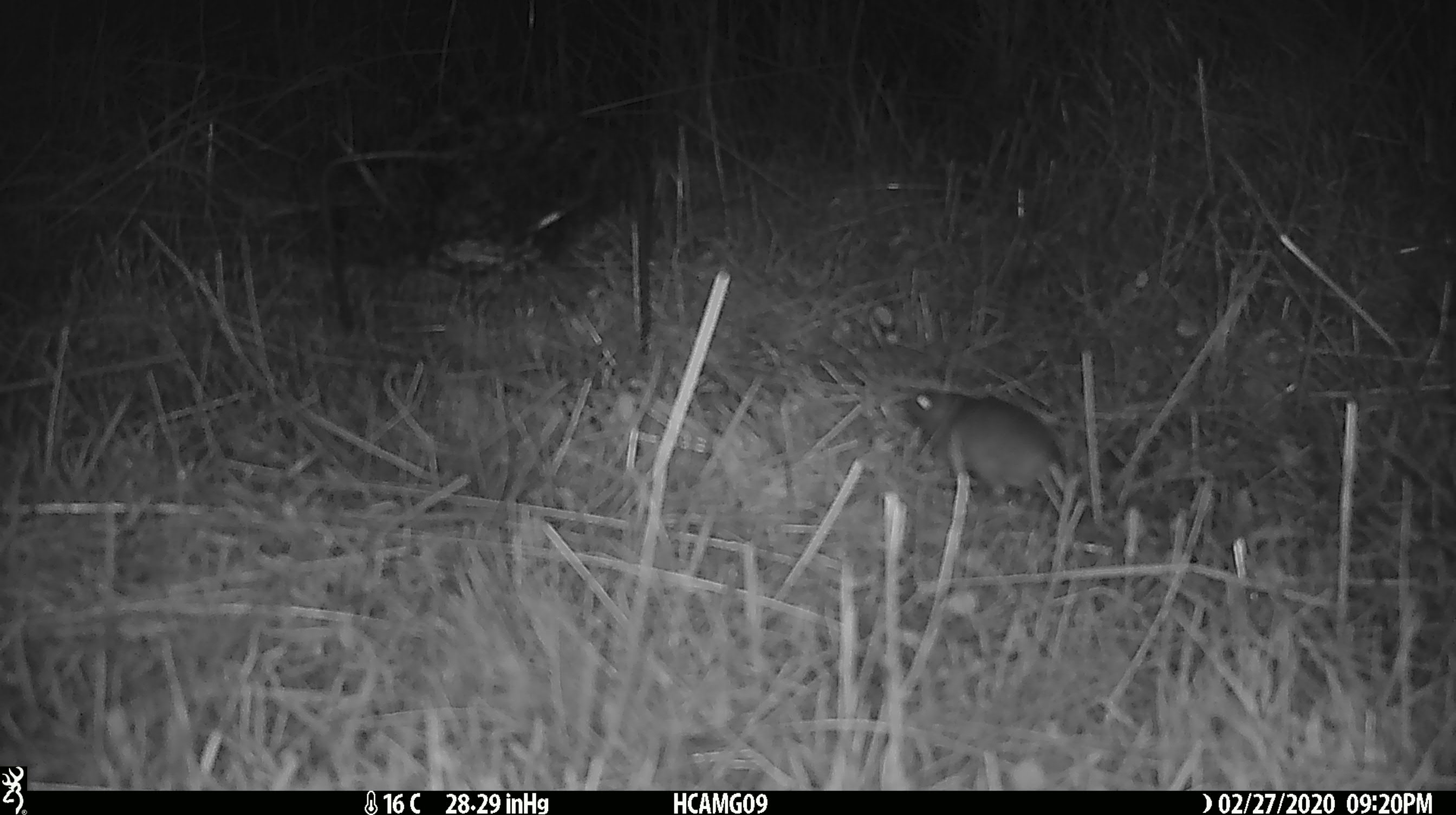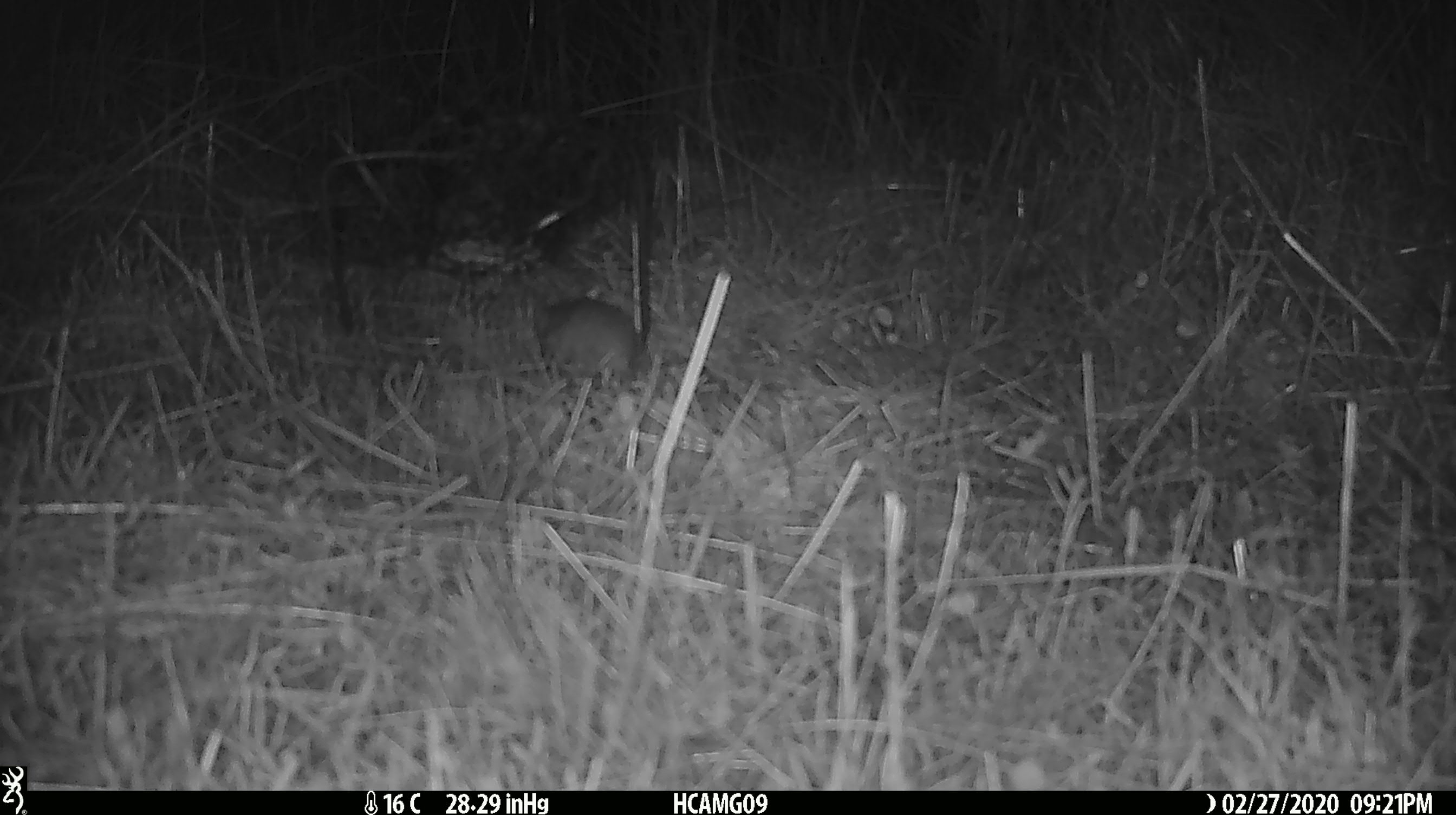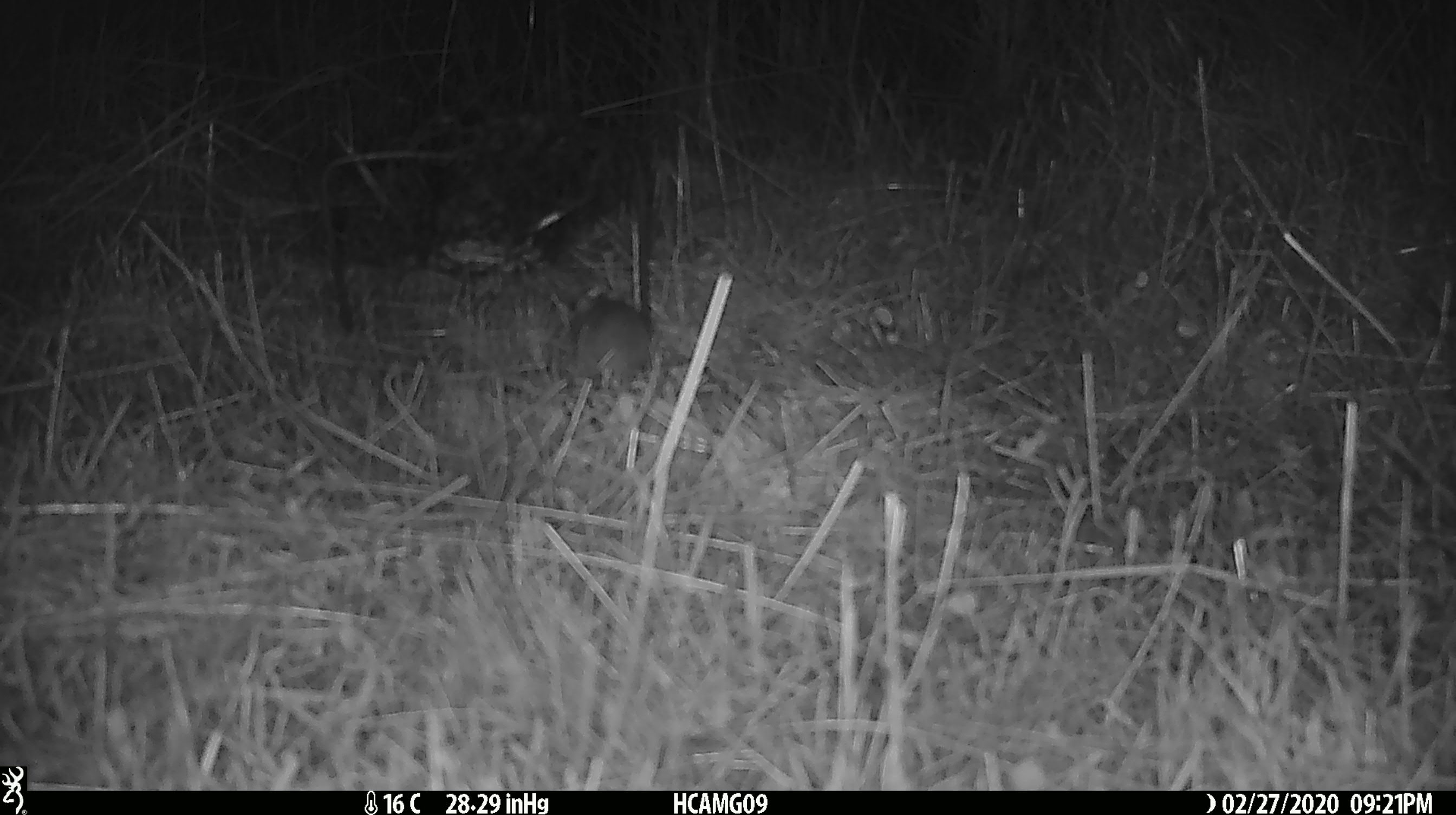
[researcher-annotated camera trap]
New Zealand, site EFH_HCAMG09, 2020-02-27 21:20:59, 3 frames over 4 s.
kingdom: Animalia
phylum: Chordata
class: Mammalia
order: Rodentia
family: Muridae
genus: Mus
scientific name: Mus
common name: mouse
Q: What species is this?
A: Mouse (Mus).